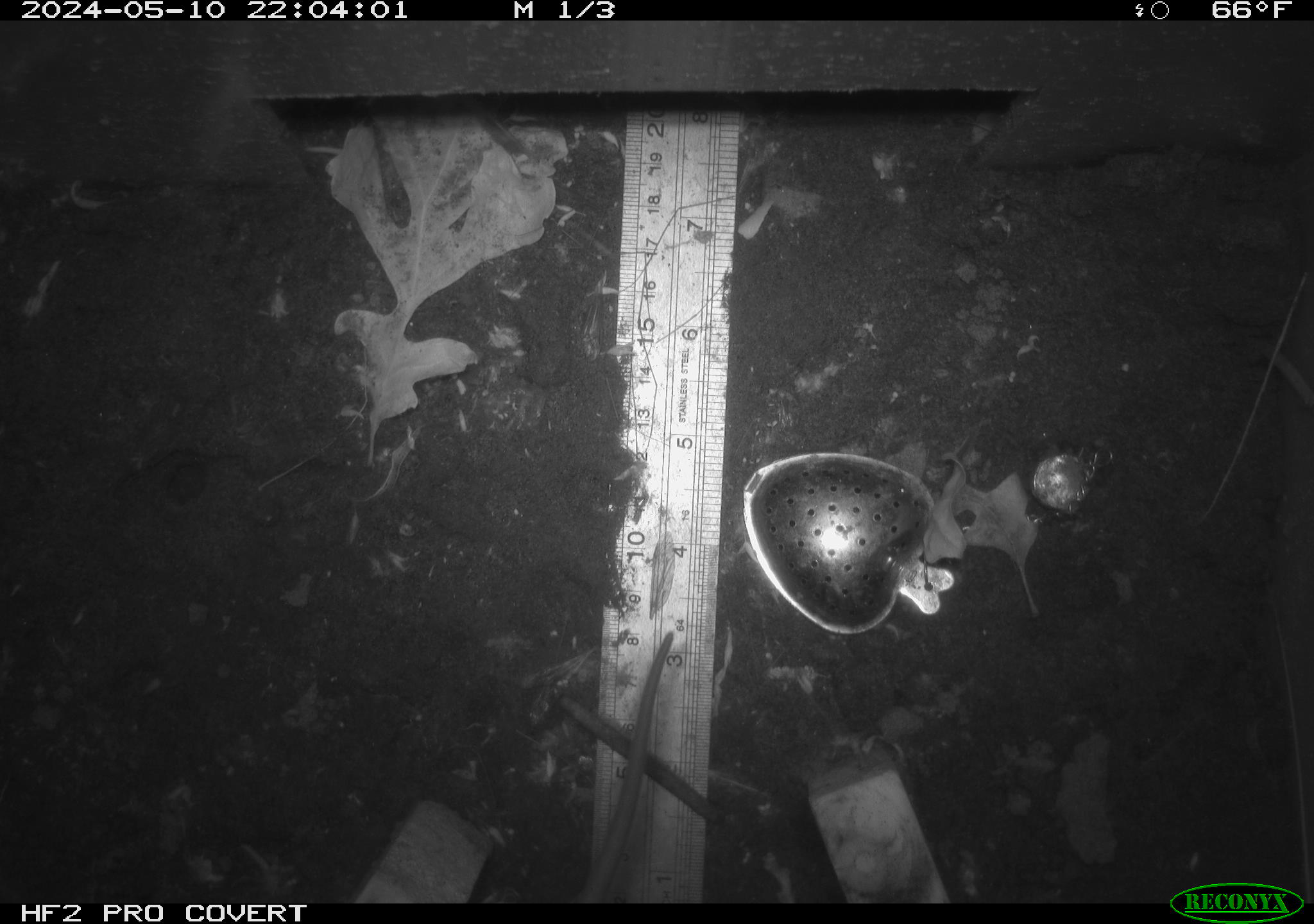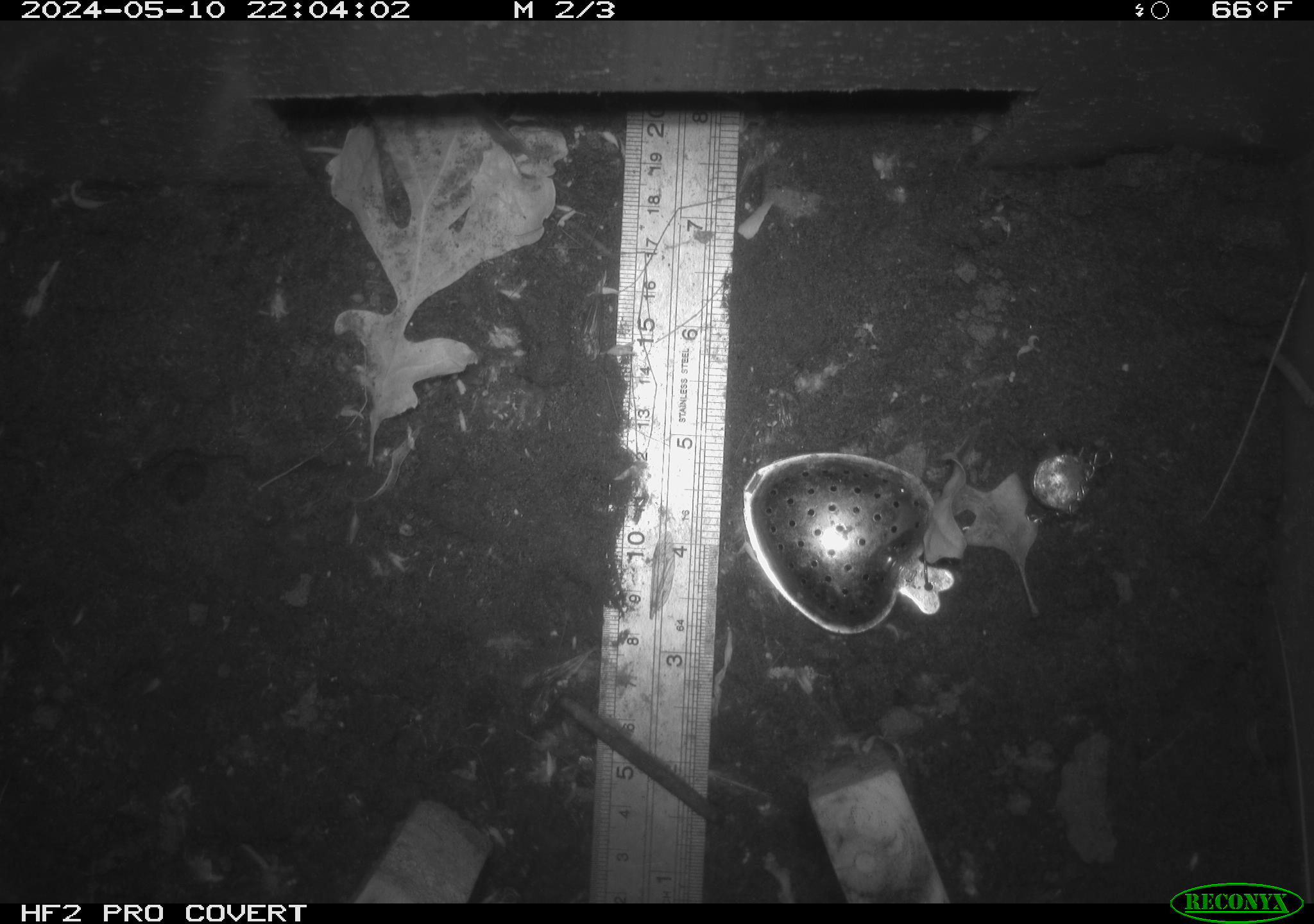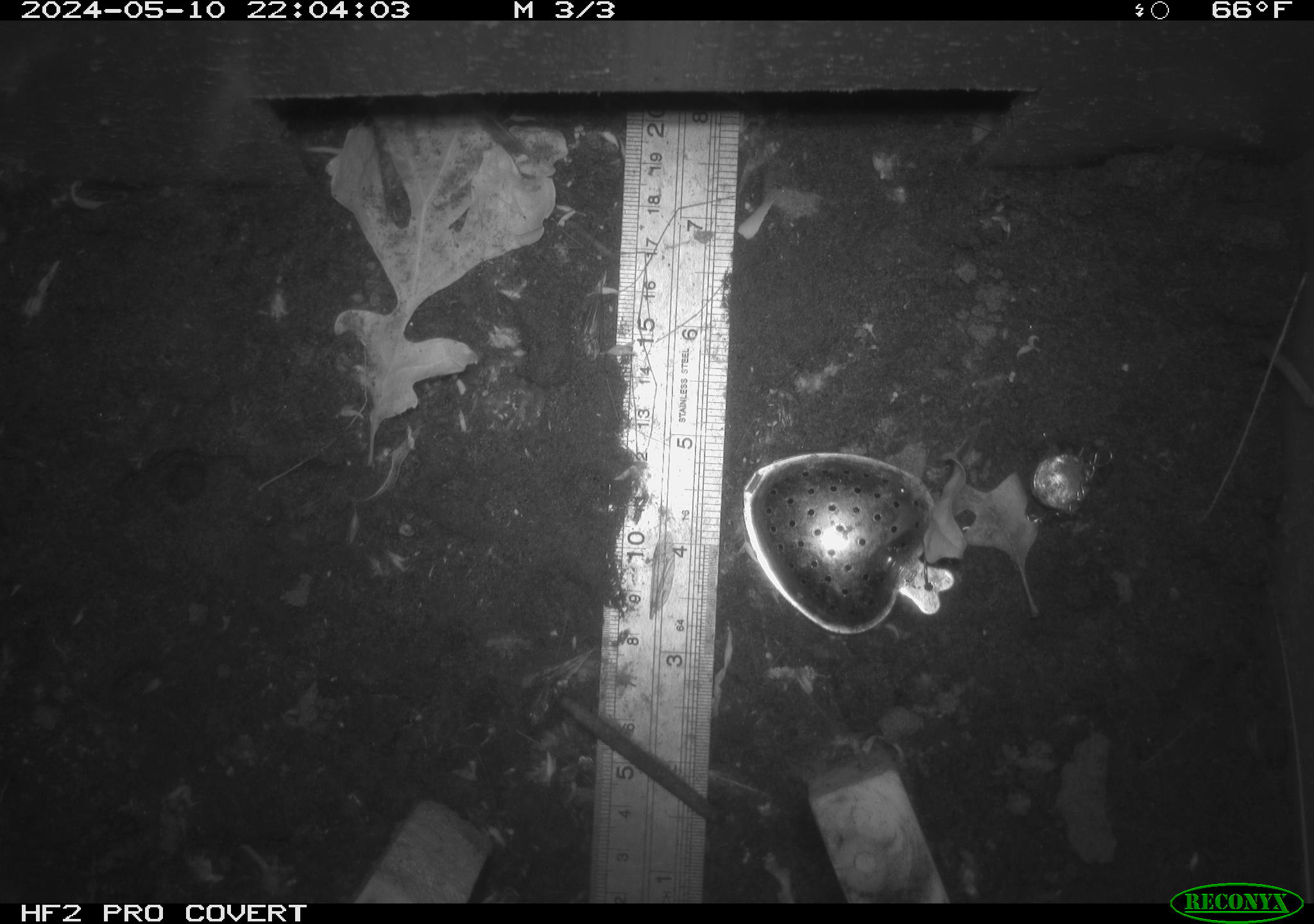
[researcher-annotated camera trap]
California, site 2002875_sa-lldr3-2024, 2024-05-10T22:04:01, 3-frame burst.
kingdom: Animalia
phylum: Chordata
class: Mammalia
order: Rodentia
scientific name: Rodentia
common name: rodent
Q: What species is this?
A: Rodent (Rodentia).